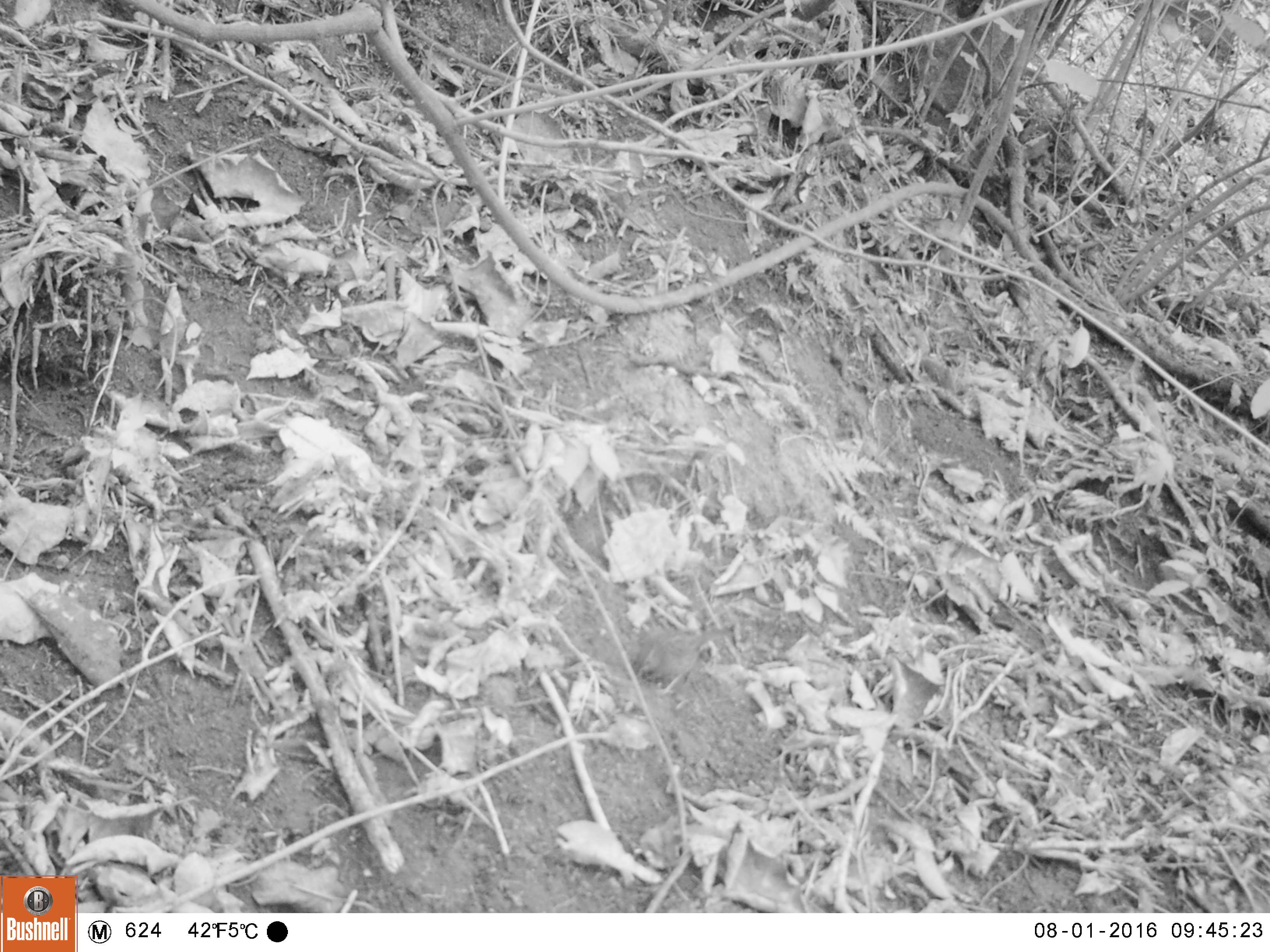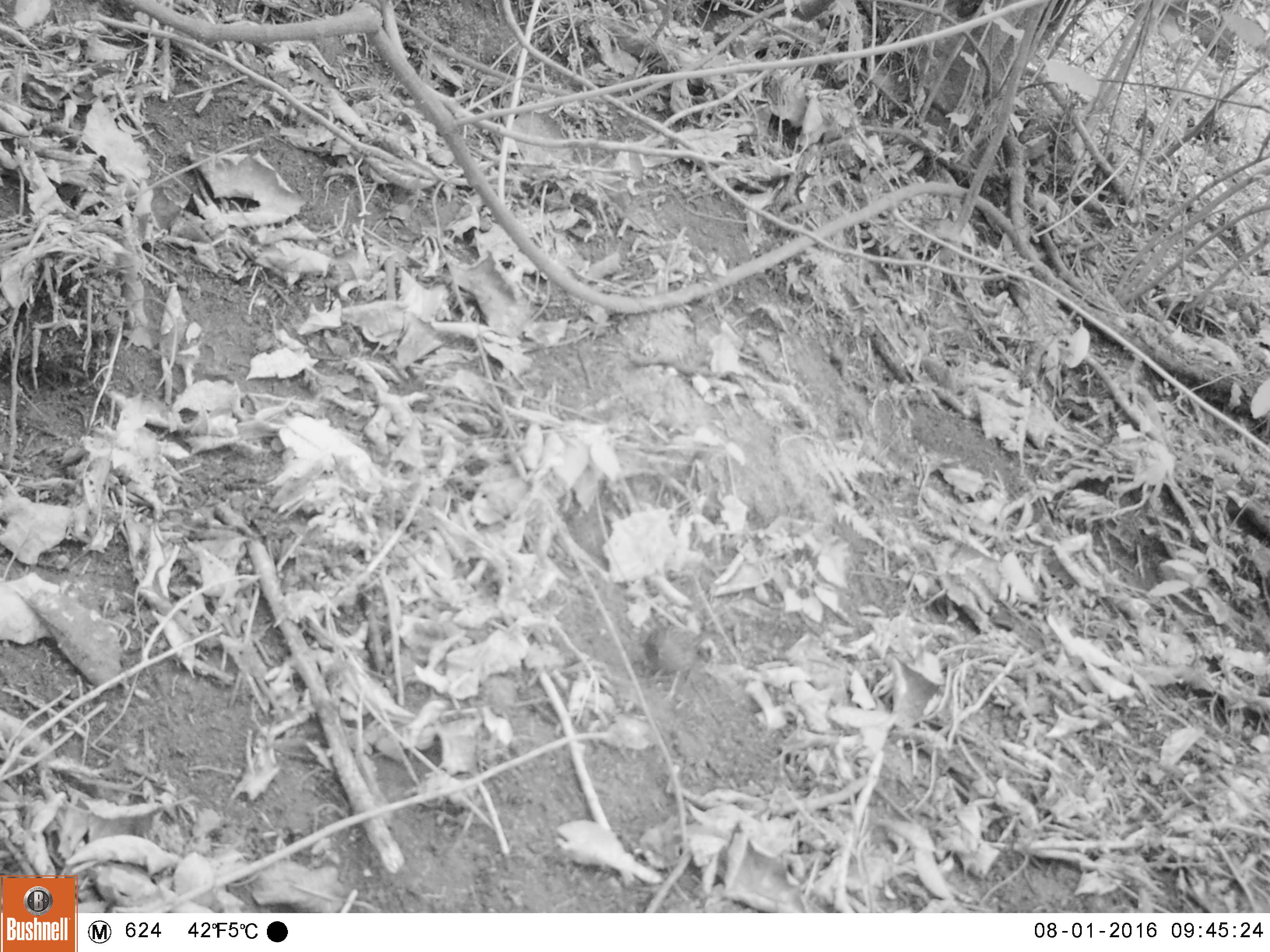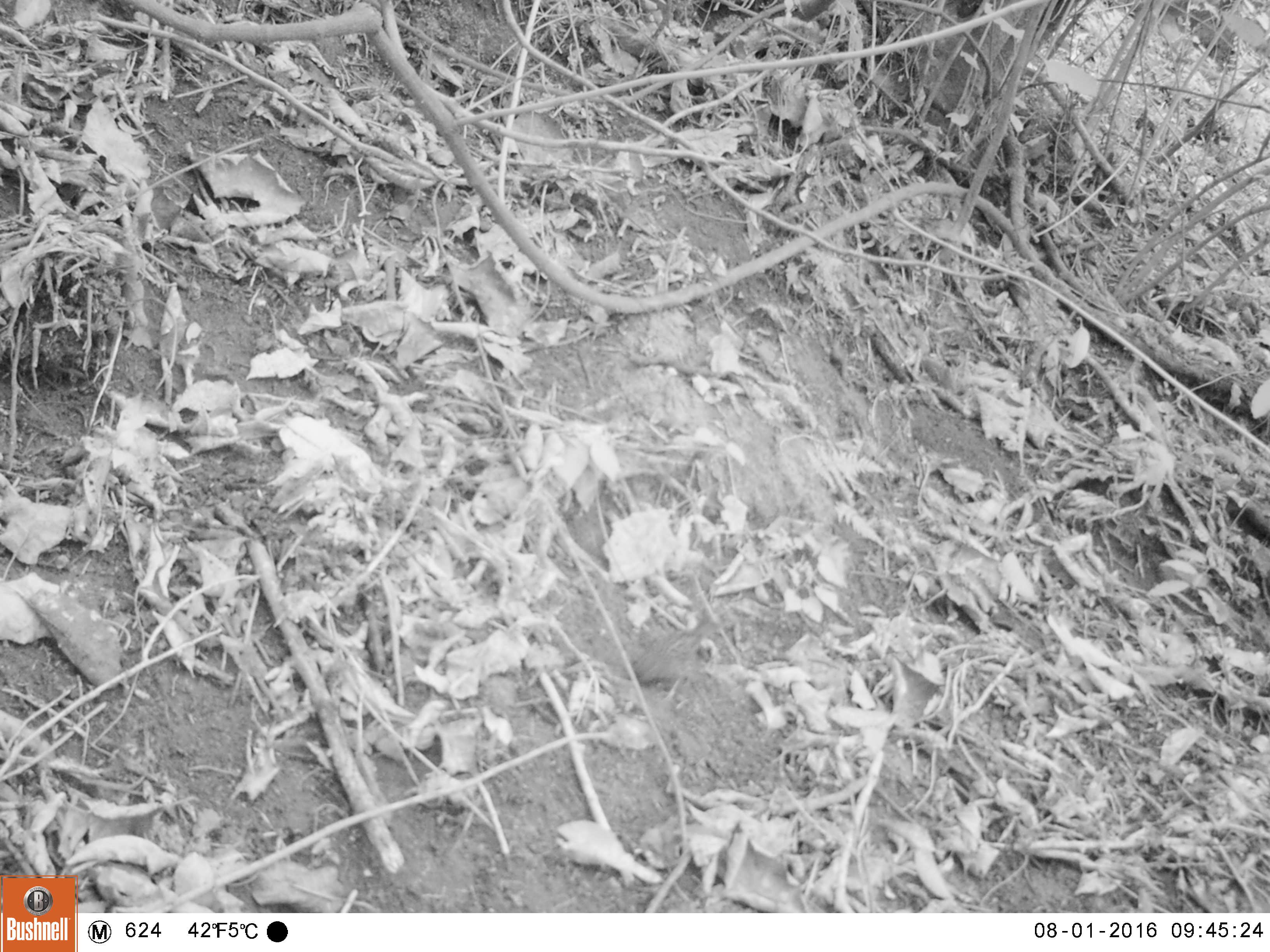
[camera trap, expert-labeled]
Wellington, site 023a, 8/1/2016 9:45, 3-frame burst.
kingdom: Animalia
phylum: Chordata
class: Aves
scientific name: Aves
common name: bird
Bird (Aves).